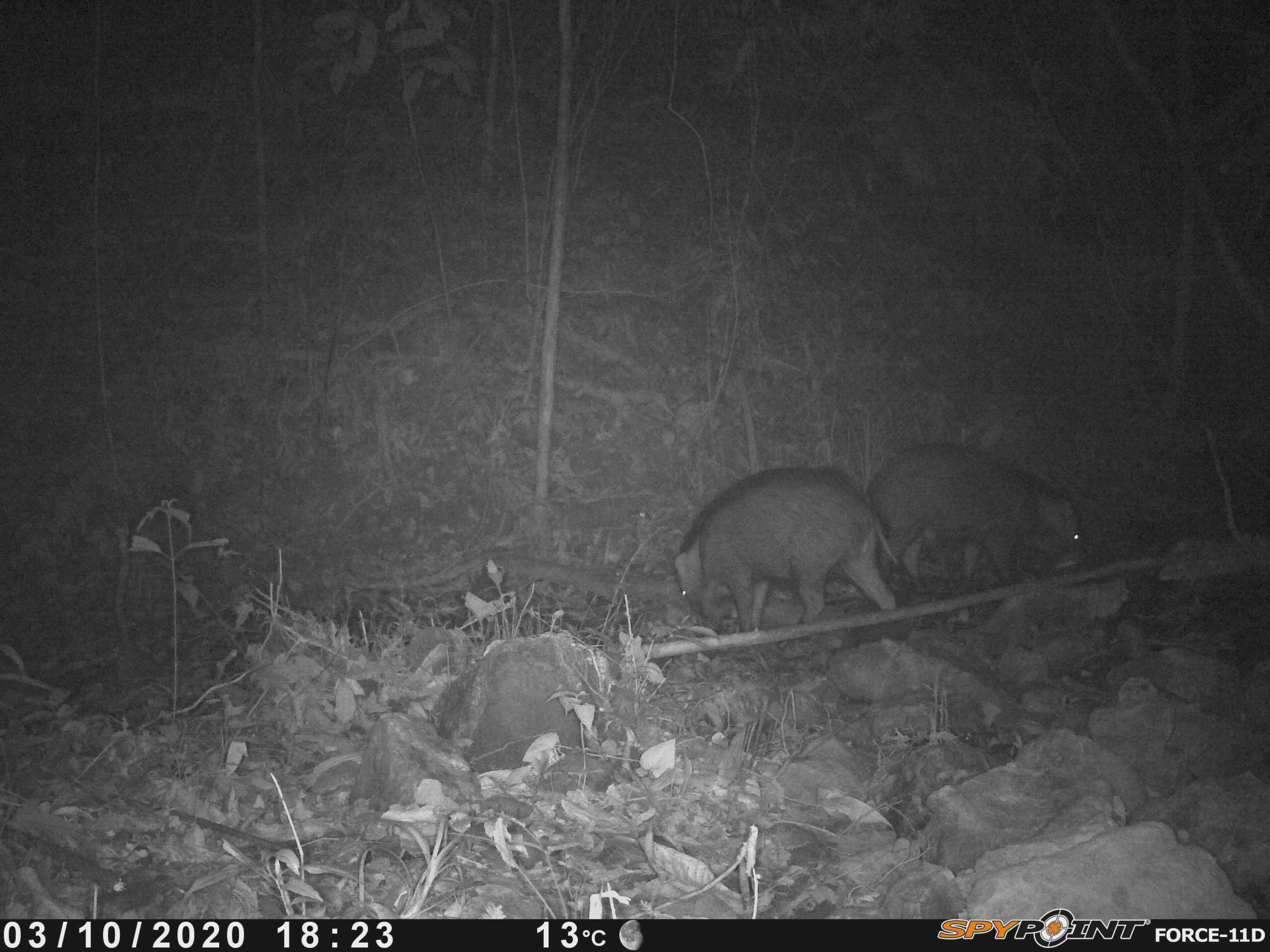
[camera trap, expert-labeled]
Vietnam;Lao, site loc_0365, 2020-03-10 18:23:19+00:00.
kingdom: Animalia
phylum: Chordata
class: Mammalia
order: Artiodactyla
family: Suidae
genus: Sus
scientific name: Sus scrofa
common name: eurasian wild pig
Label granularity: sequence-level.